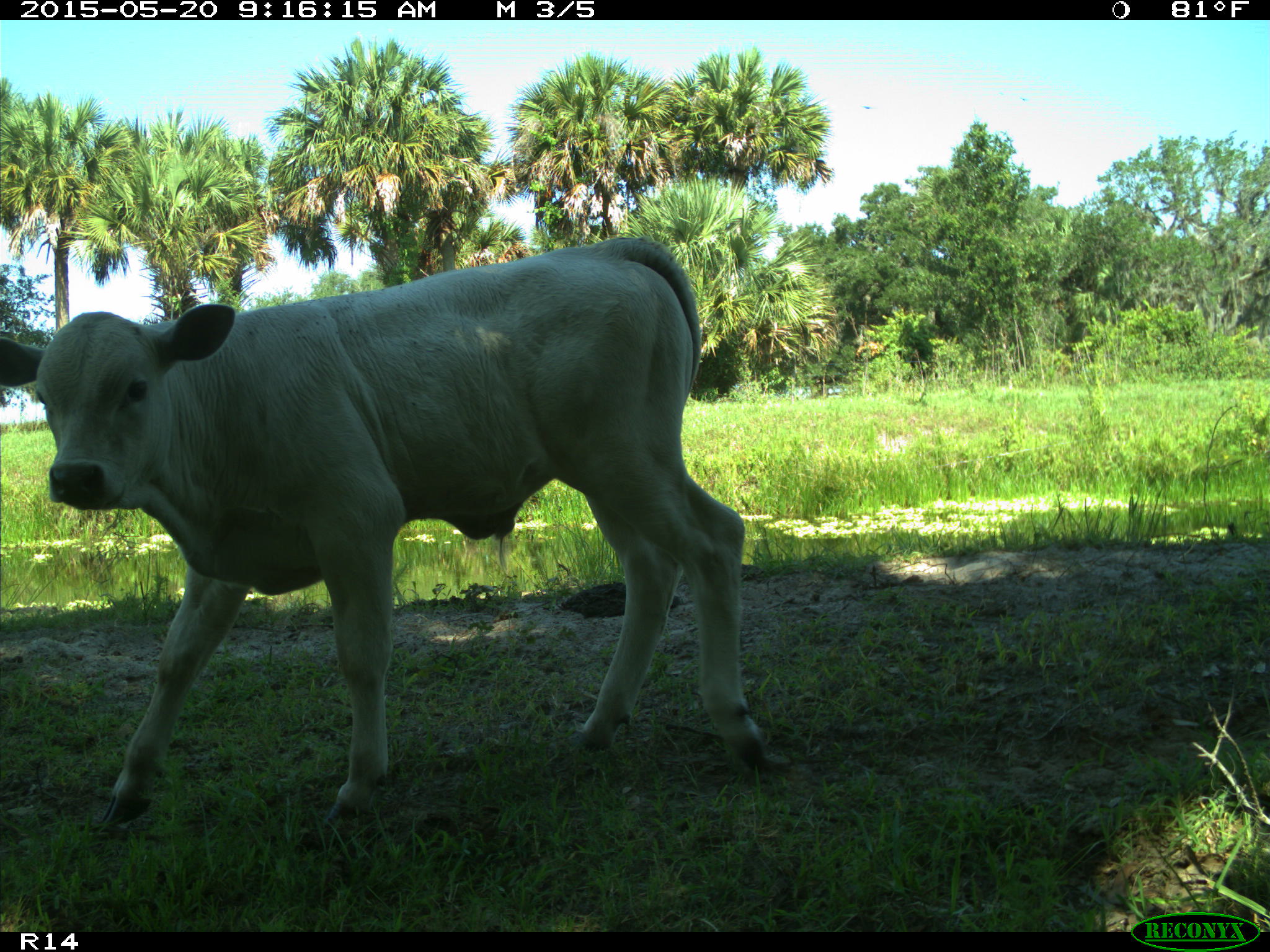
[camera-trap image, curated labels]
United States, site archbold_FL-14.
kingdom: Animalia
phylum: Chordata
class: Mammalia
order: Artiodactyla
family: Bovidae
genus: Bos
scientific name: Bos taurus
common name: domestic cow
Bos taurus (domestic cow).